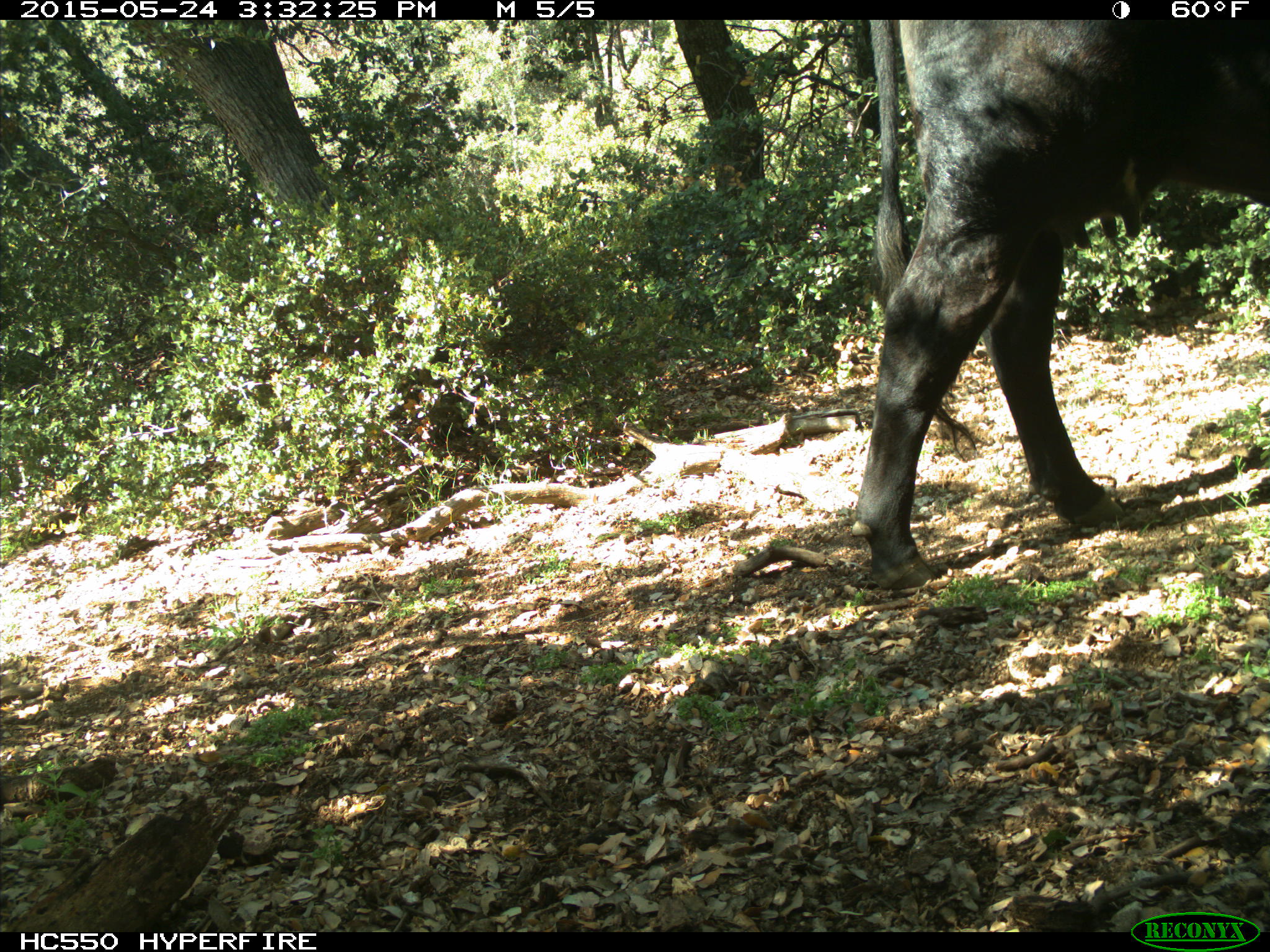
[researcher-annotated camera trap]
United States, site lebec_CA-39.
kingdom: Animalia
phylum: Chordata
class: Mammalia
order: Artiodactyla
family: Bovidae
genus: Bos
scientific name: Bos taurus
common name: domestic cow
Bos taurus (domestic cow).